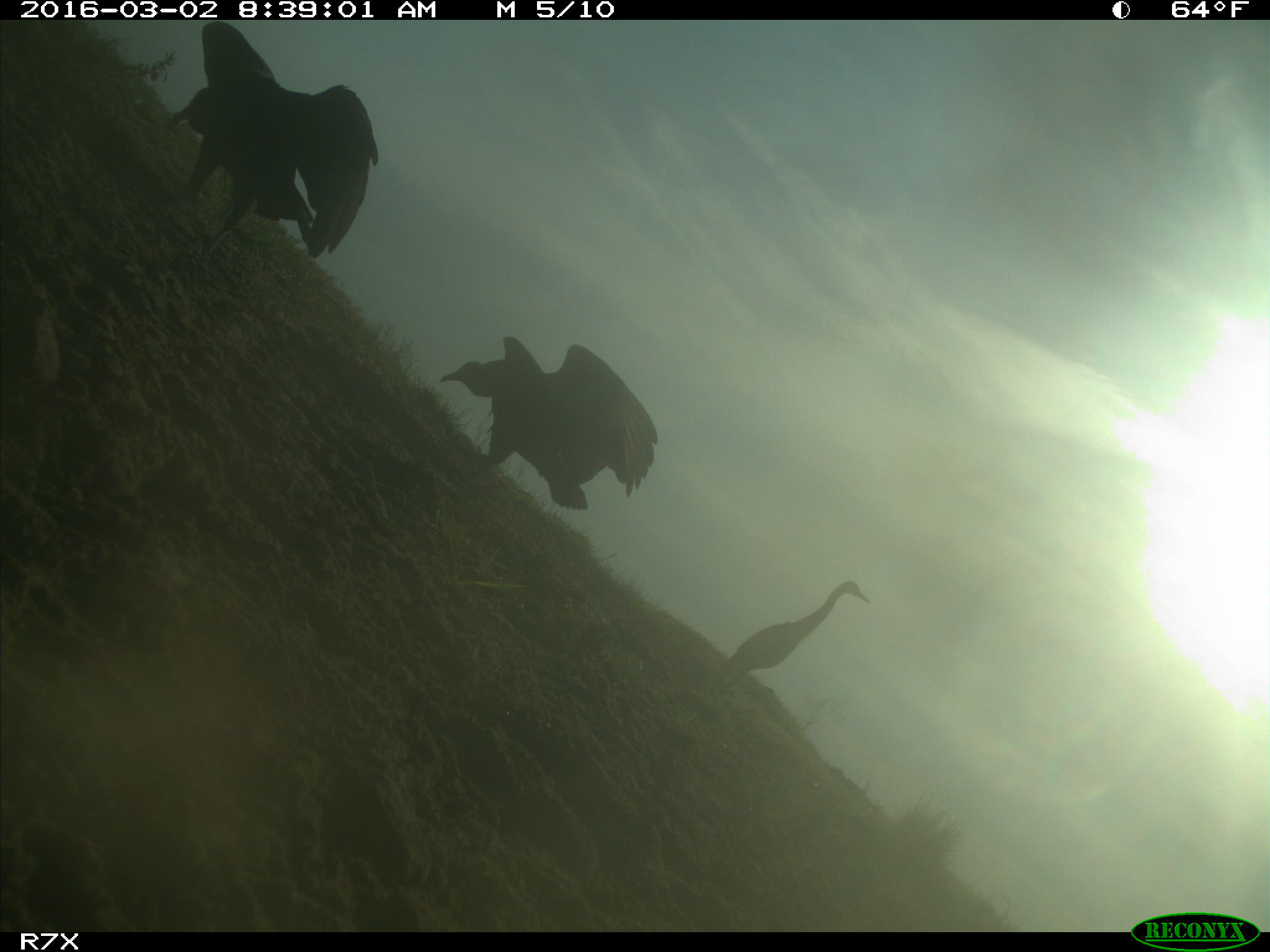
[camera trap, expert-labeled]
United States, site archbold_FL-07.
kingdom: Animalia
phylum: Chordata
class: Aves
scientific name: Aves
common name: birds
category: unidentified bird